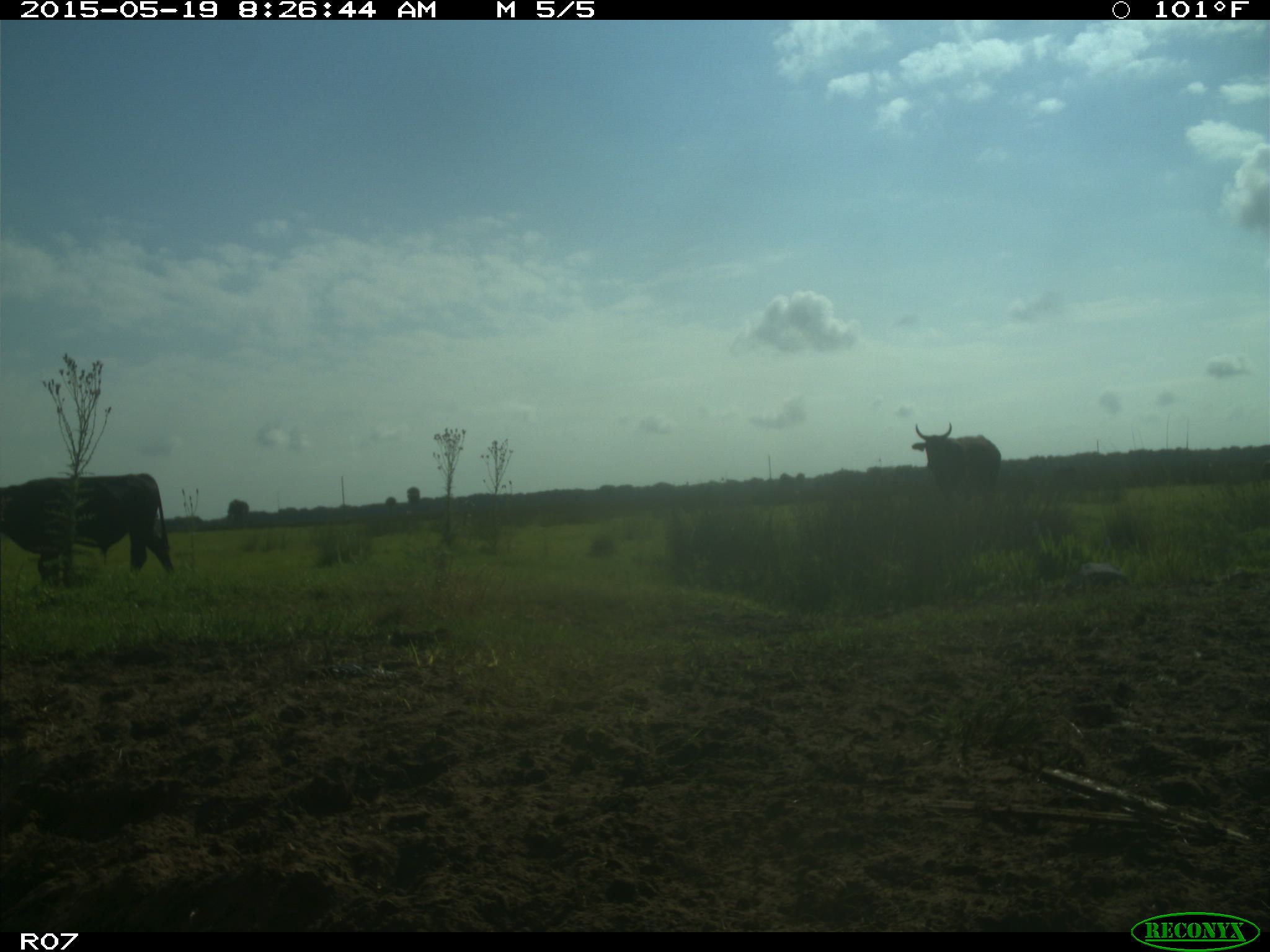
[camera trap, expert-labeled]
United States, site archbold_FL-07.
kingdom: Animalia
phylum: Chordata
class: Mammalia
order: Artiodactyla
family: Bovidae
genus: Bos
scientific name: Bos taurus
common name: domestic cow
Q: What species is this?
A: Bos taurus (domestic cow).